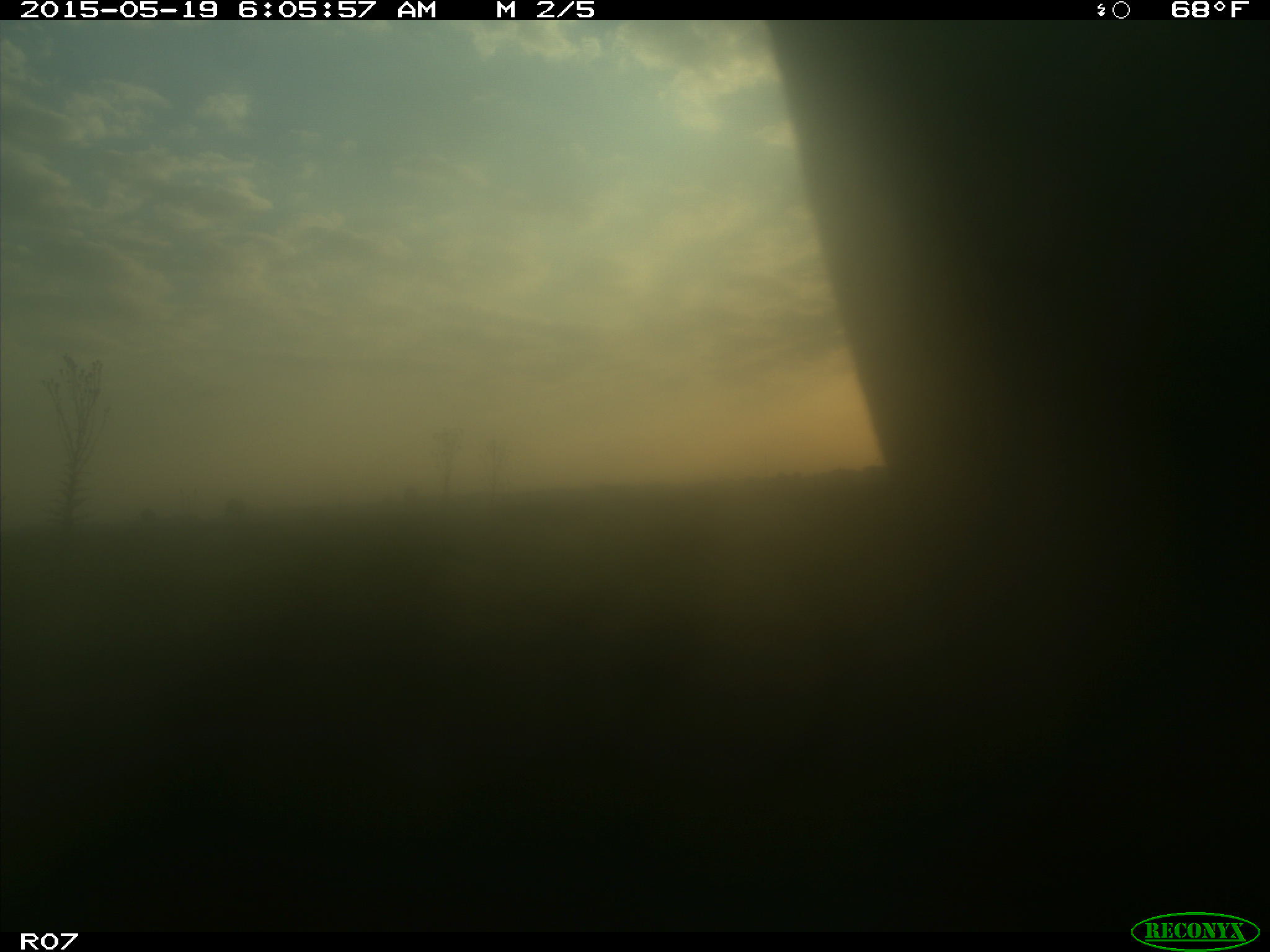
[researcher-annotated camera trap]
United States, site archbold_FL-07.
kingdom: Animalia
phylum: Chordata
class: Mammalia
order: Artiodactyla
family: Bovidae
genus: Bos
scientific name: Bos taurus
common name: domestic cow